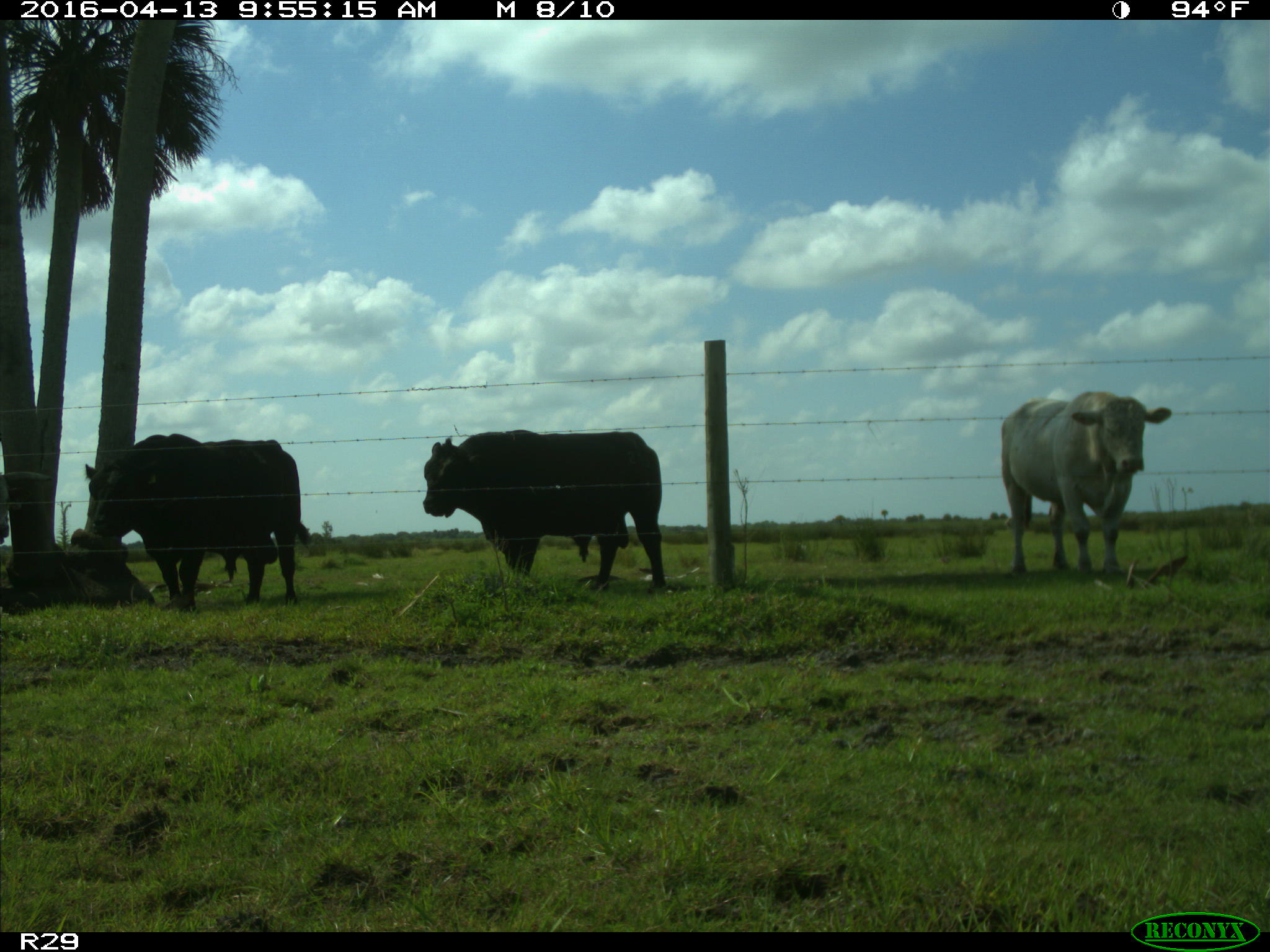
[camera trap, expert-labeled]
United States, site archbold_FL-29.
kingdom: Animalia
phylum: Chordata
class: Mammalia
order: Artiodactyla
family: Bovidae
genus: Bos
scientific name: Bos taurus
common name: domestic cow